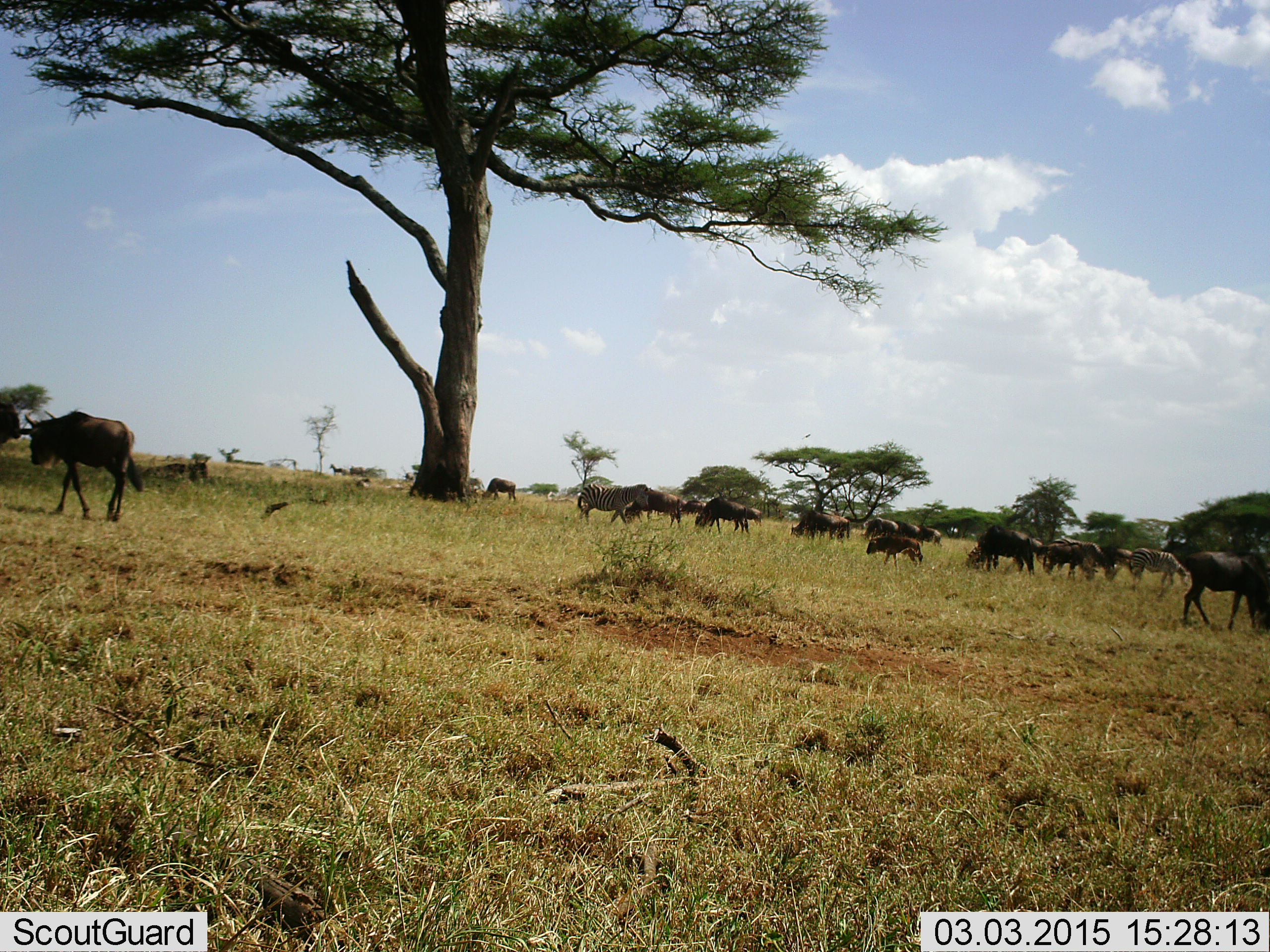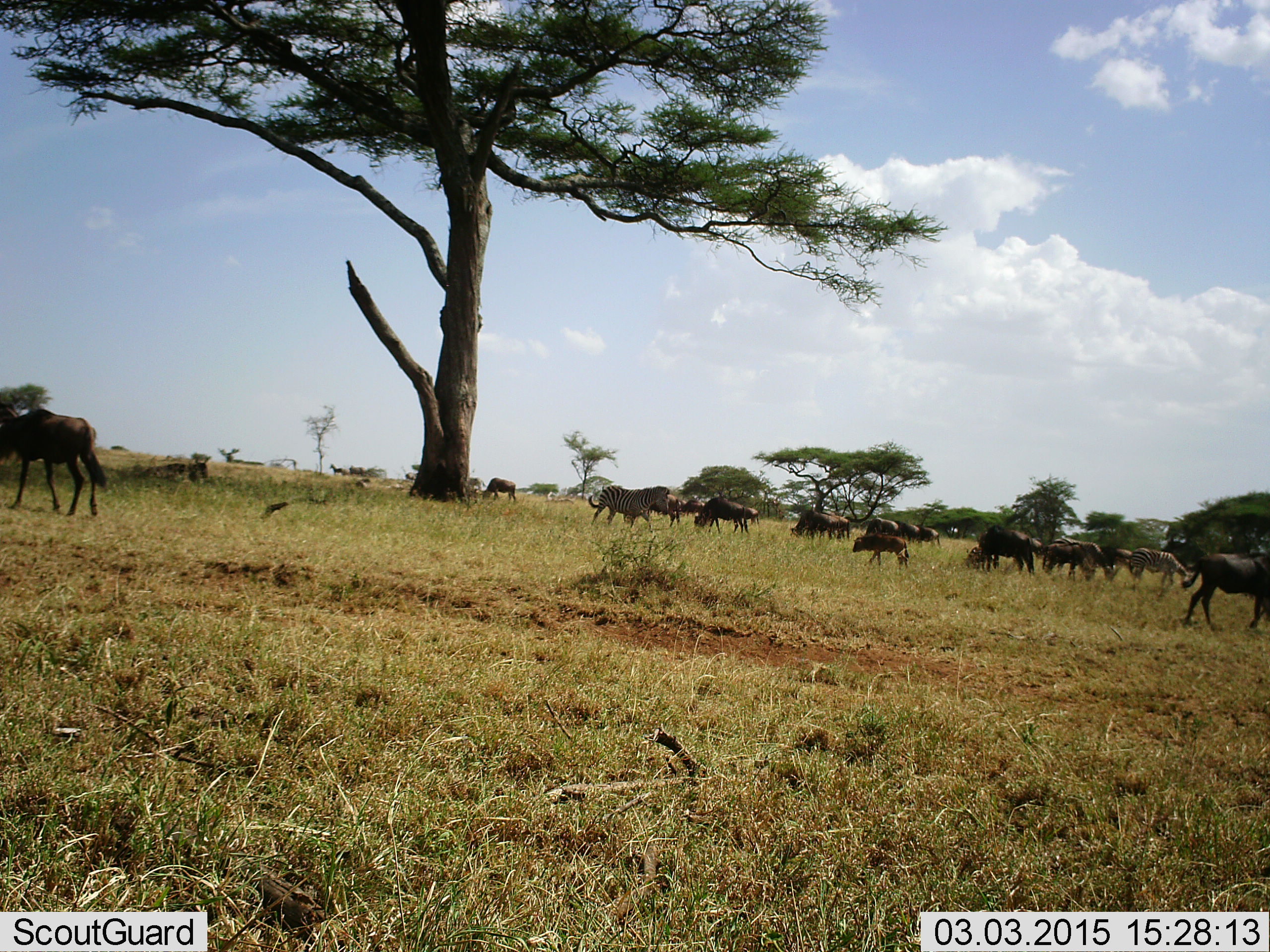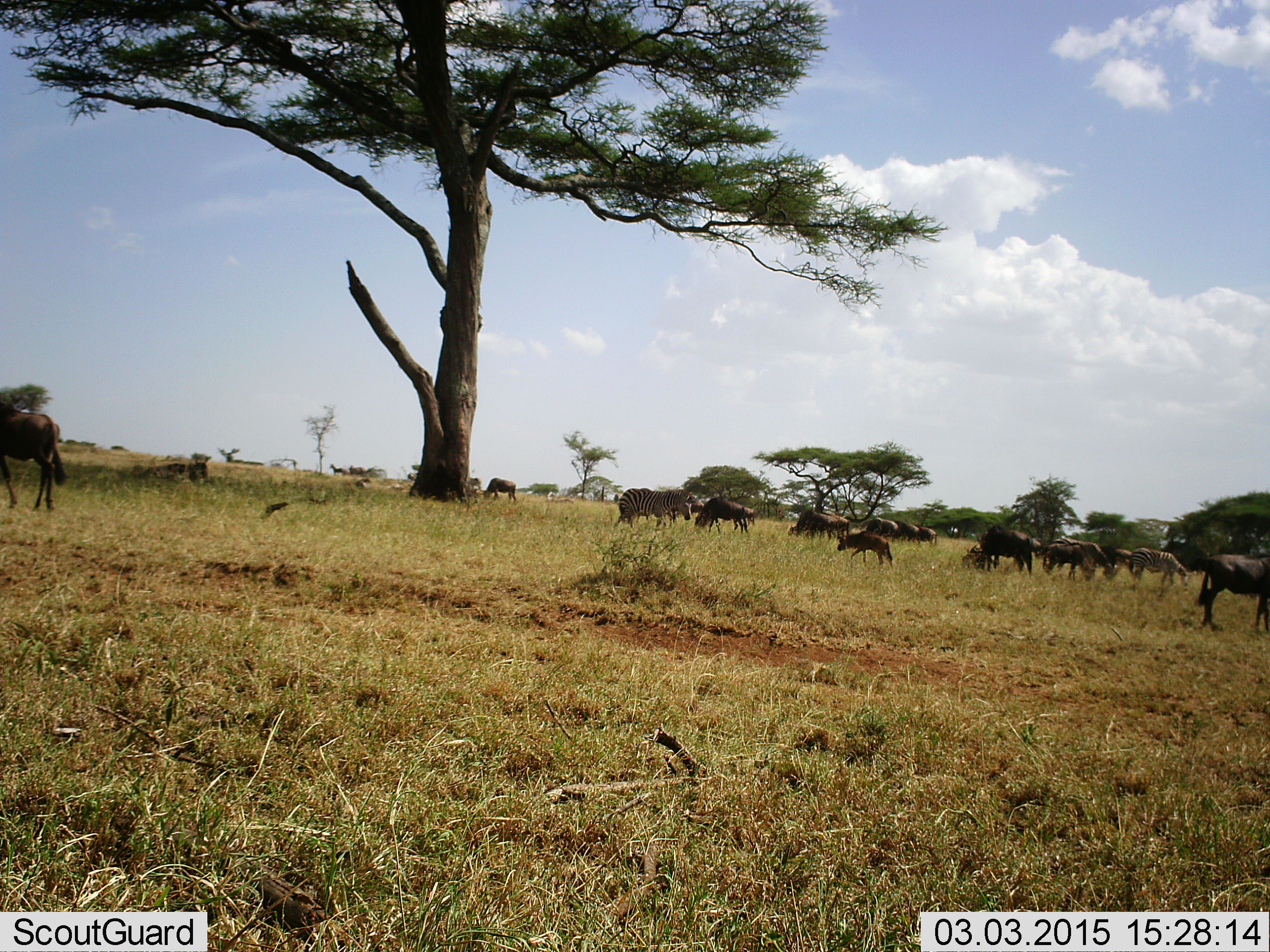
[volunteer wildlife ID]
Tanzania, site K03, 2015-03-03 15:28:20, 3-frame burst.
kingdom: Animalia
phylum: Chordata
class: Mammalia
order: Artiodactyla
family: Bovidae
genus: Connochaetes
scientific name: Connochaetes taurinus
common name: blue wildebeest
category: wildebeest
Wildebeest (blue wildebeest) (Connochaetes taurinus), count 11-50. Behavior (volunteer vote fractions): standing 44%, resting 0%, moving 83%, interacting 0%. Young present (vote fraction): 61%. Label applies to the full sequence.